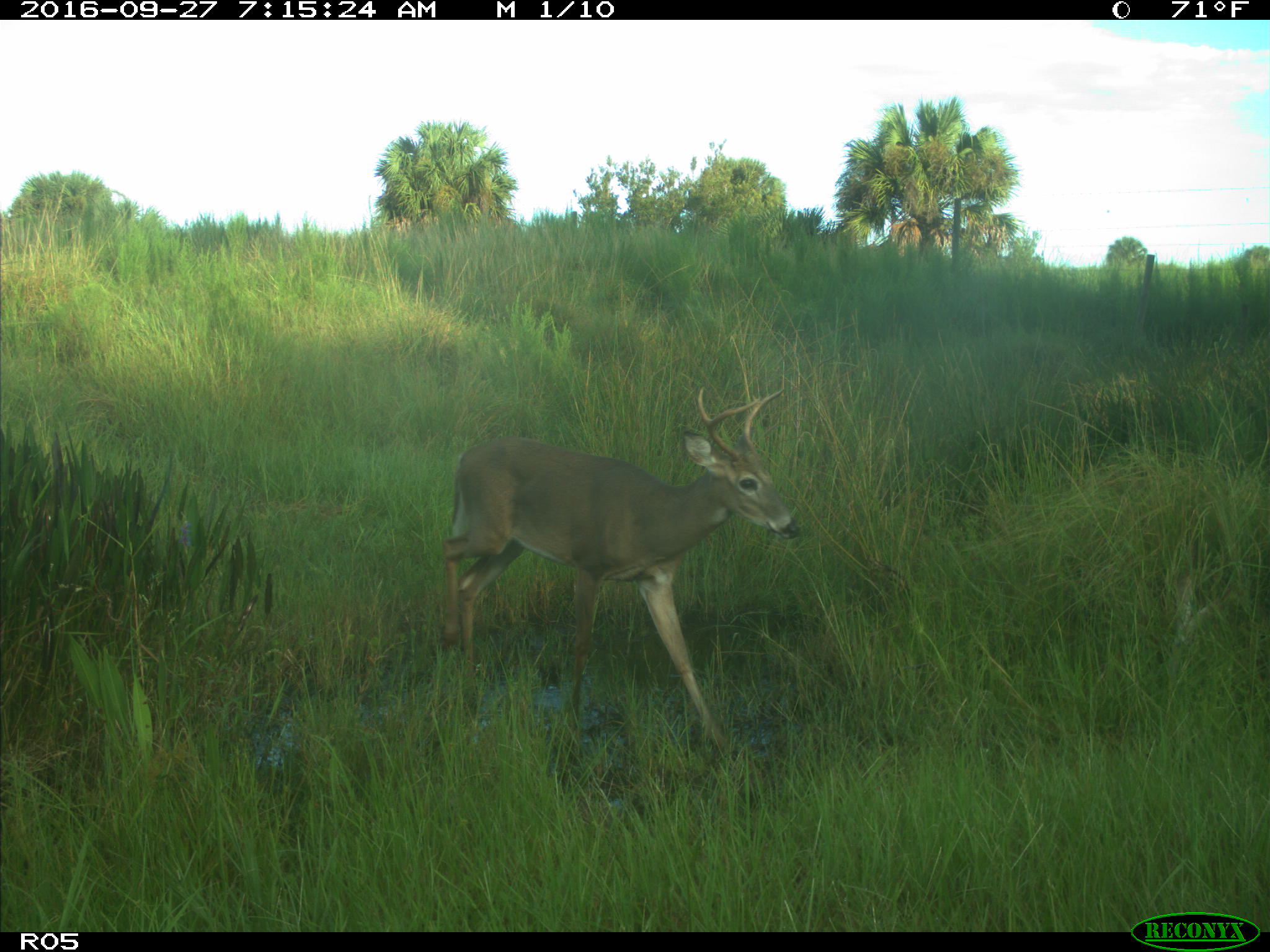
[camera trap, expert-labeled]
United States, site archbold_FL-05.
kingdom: Animalia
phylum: Chordata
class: Mammalia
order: Artiodactyla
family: Cervidae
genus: Odocoileus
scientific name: Odocoileus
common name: deer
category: unidentified deer